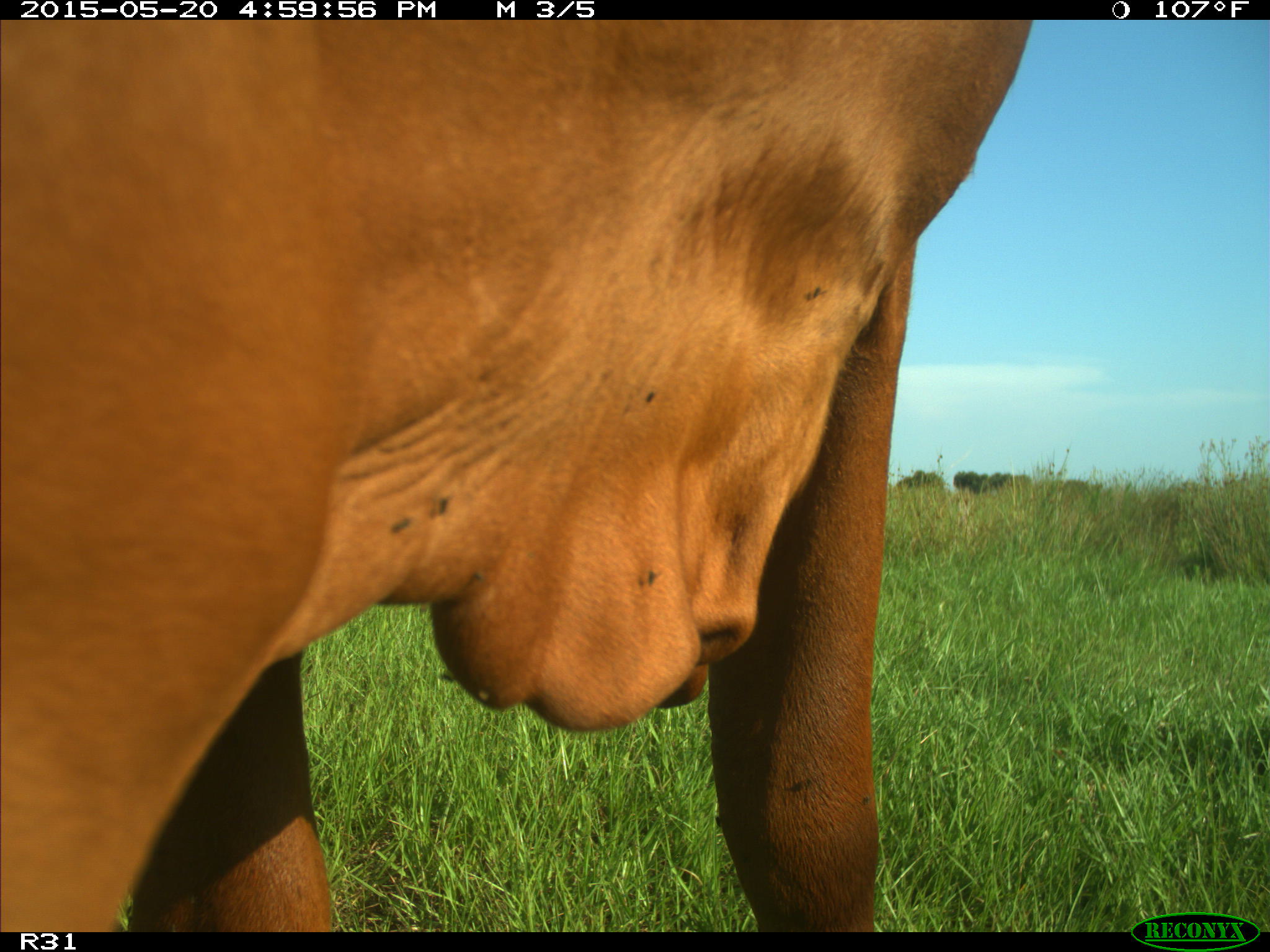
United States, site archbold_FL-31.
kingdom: Animalia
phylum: Chordata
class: Mammalia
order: Artiodactyla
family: Bovidae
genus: Bos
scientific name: Bos taurus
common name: domestic cow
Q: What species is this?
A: Bos taurus (domestic cow).